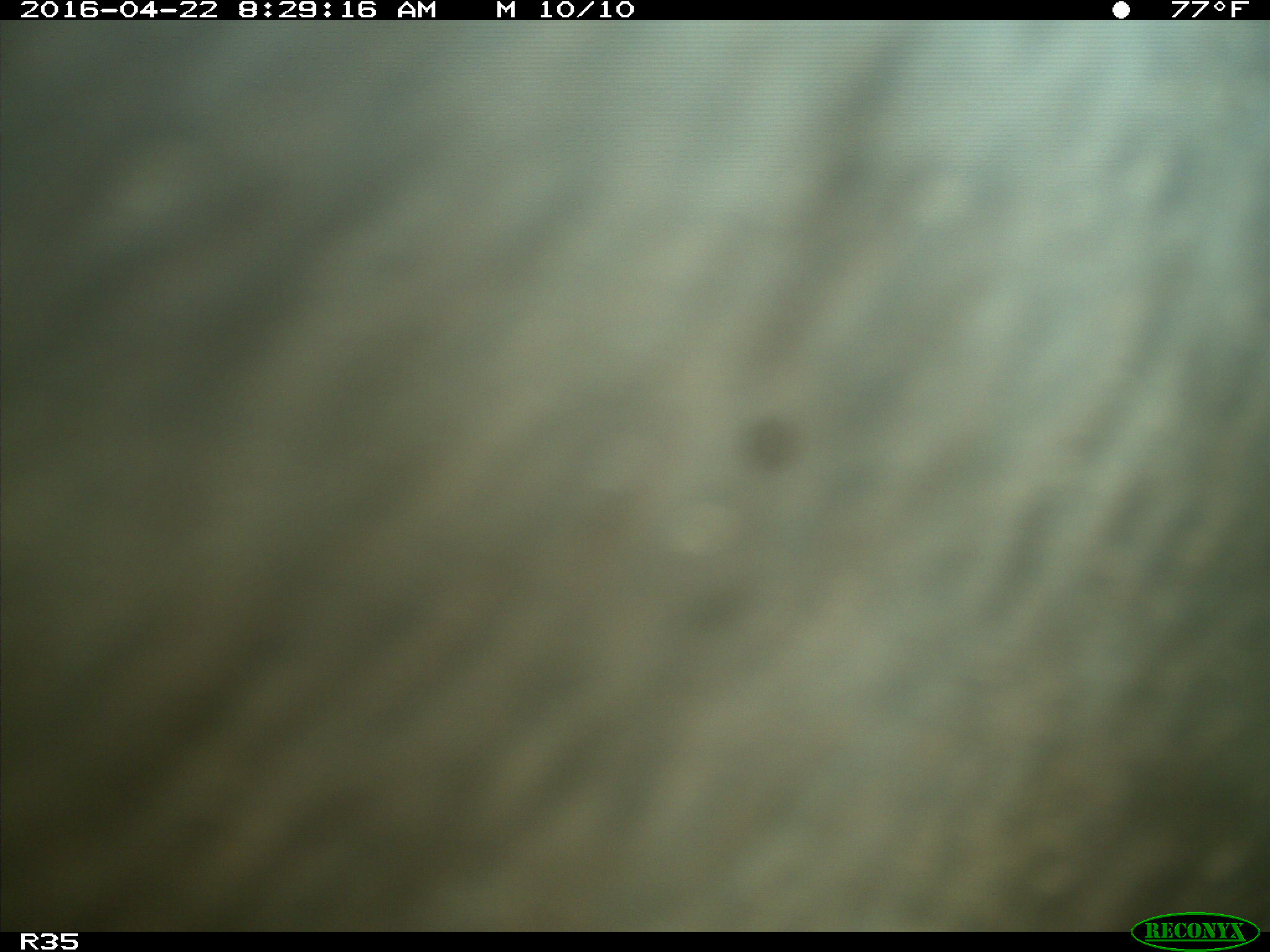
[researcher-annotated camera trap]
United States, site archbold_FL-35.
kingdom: Animalia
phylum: Chordata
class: Mammalia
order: Artiodactyla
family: Bovidae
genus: Bos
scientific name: Bos taurus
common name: domestic cow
Bos taurus (domestic cow).